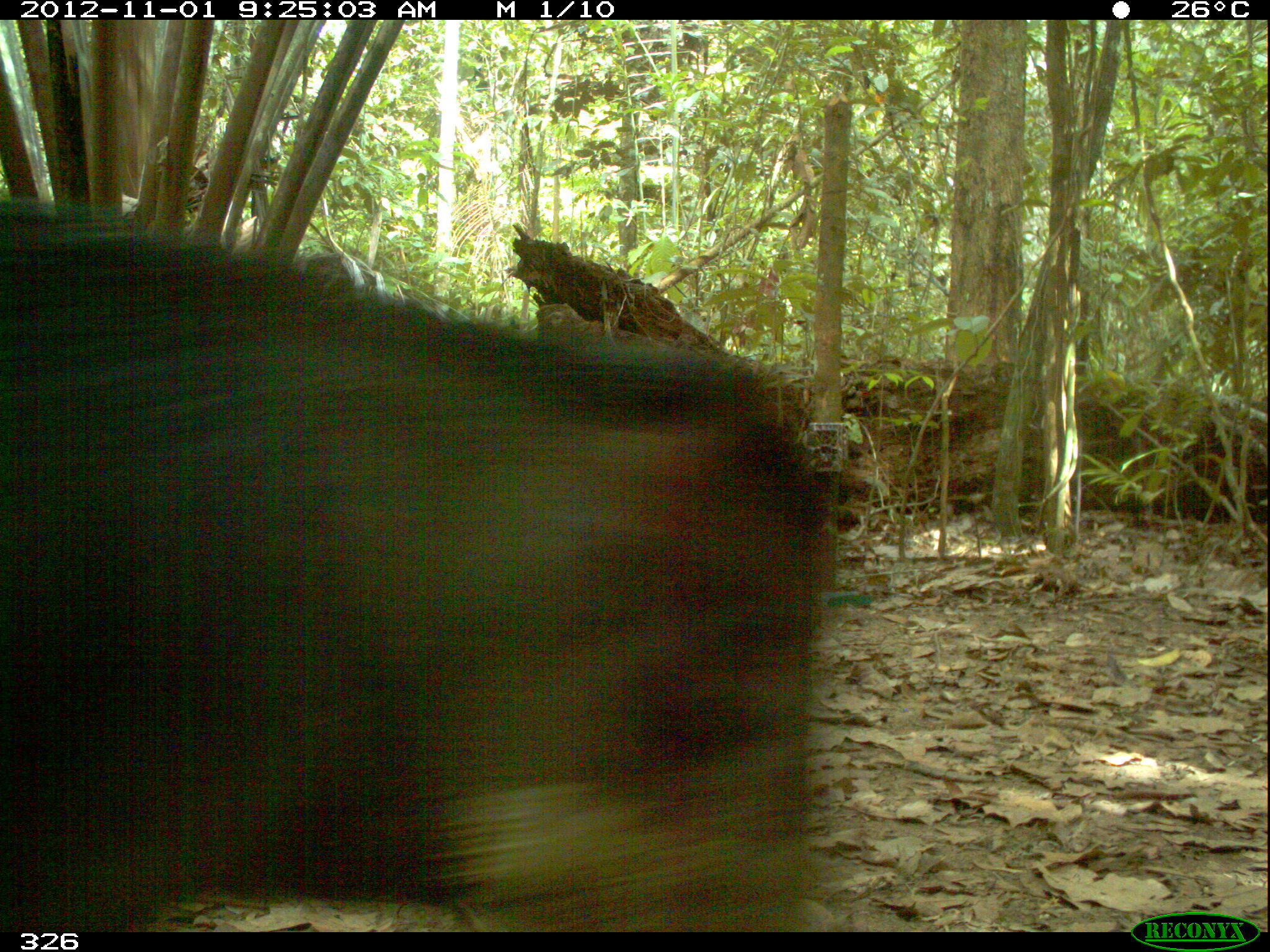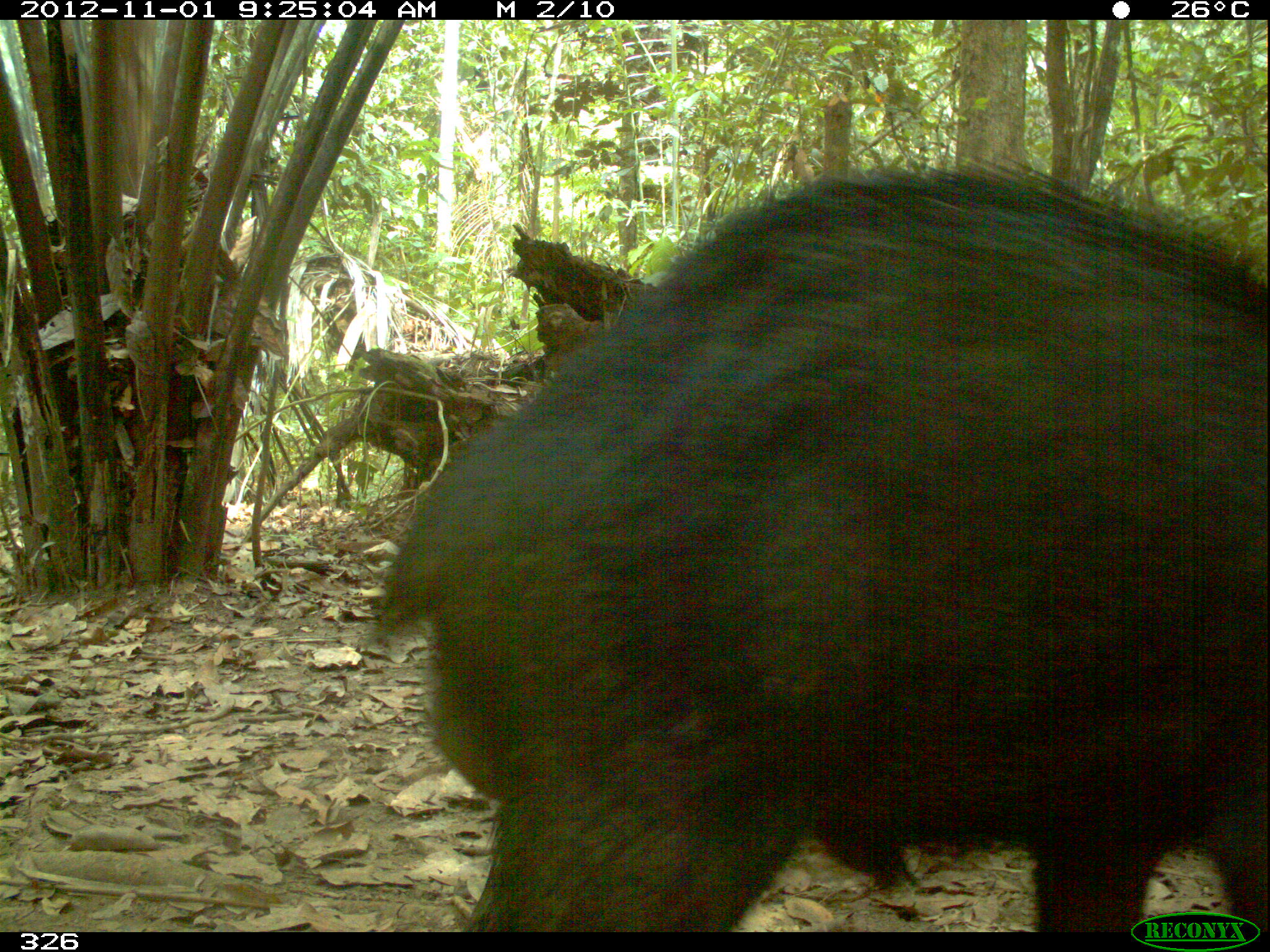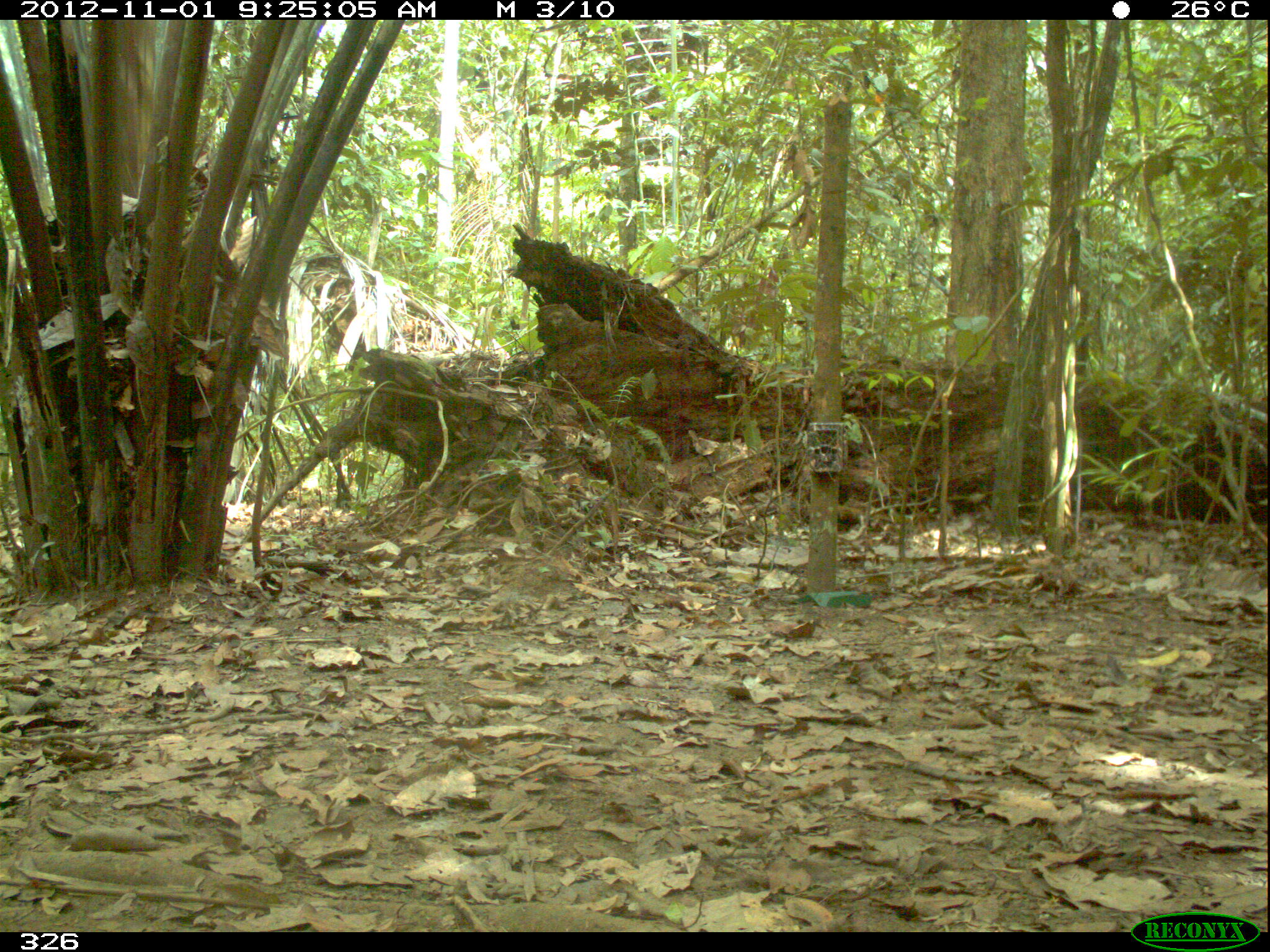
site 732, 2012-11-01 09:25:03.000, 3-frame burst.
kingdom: Animalia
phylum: Chordata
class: Mammalia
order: Artiodactyla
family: Tayassuidae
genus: Tayassu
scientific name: Tayassu pecari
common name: white-lipped peccary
Tayassu pecari (white-lipped peccary).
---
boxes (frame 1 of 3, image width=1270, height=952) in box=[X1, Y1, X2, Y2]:
tayassu pecari: box=[0, 196, 843, 932]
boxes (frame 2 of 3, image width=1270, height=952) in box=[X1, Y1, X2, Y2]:
tayassu pecari: box=[366, 162, 1267, 932]